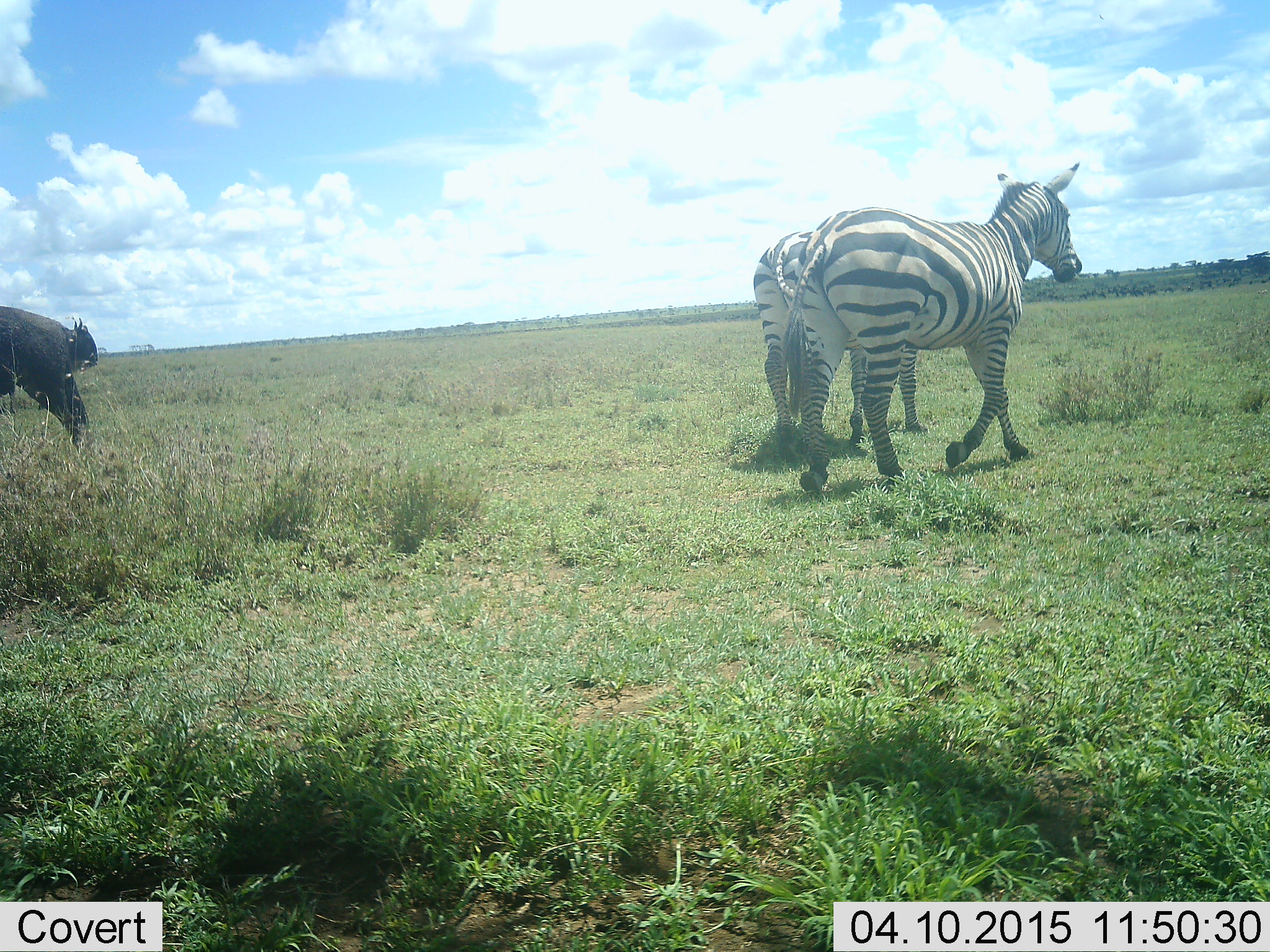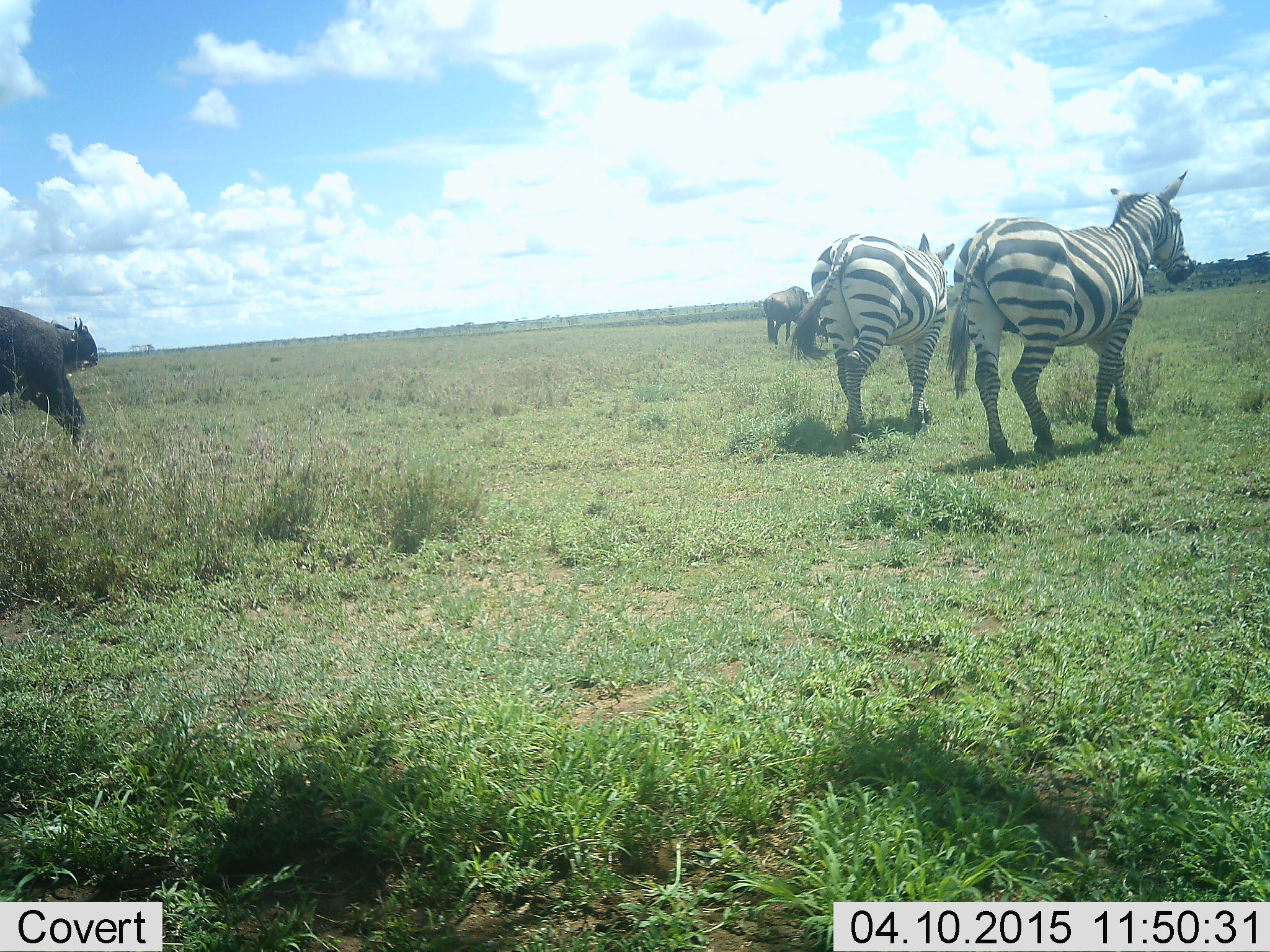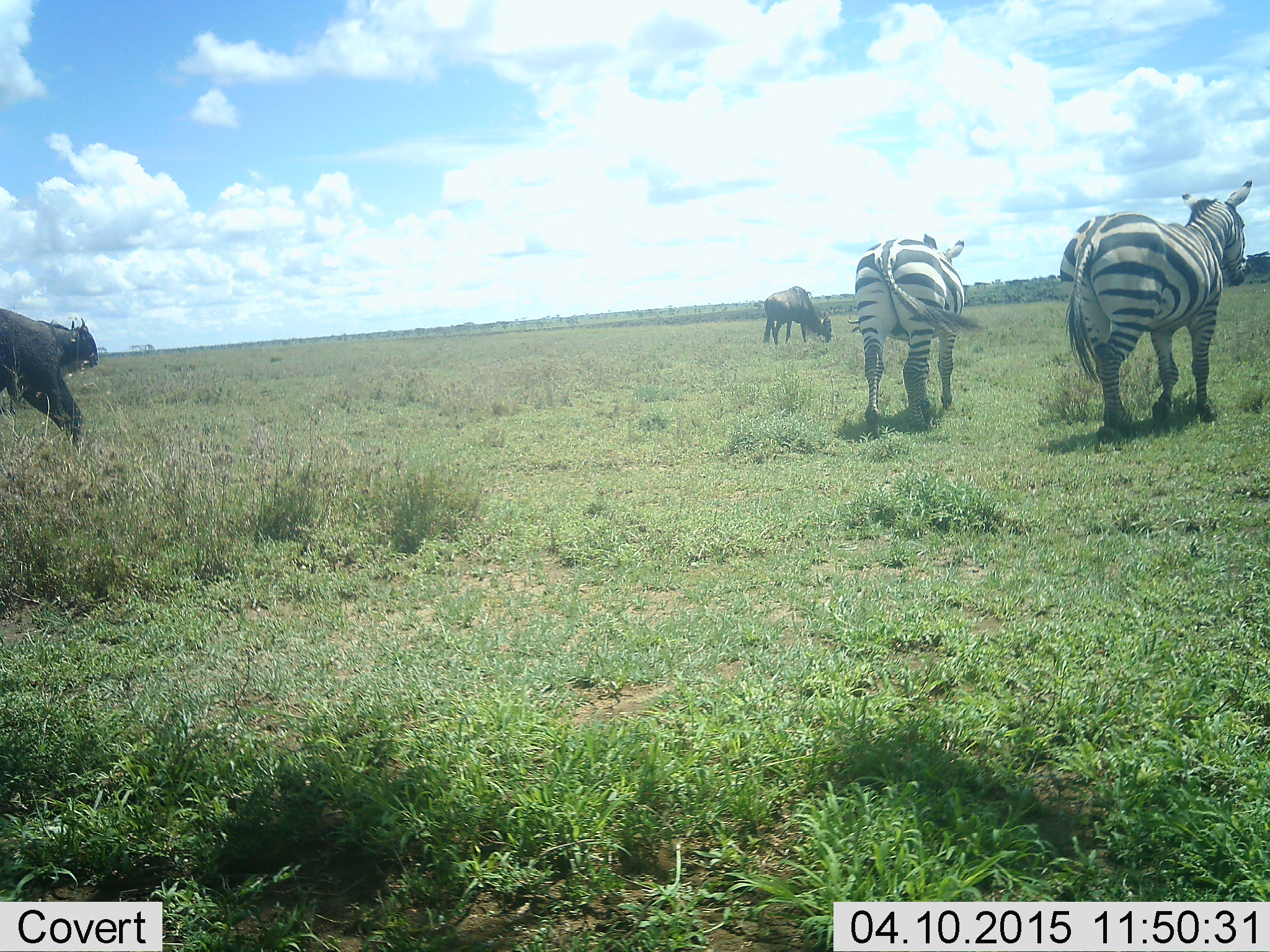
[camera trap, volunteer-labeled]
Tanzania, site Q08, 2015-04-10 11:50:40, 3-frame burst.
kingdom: Animalia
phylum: Chordata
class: Mammalia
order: Artiodactyla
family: Bovidae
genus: Connochaetes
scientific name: Connochaetes taurinus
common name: blue wildebeest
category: wildebeest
Wildebeest (blue wildebeest) (Connochaetes taurinus), count 3. Behavior (volunteer vote fractions): standing 70%, resting 0%, moving 10%, interacting 0%. Young present (vote fraction): 0%. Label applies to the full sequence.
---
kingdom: Animalia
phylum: Chordata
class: Mammalia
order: Perissodactyla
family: Equidae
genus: Equus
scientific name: Equus quagga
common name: plains zebra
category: zebra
Zebra (plains zebra) (Equus quagga), count 2. Behavior (volunteer vote fractions): standing 8%, resting 0%, moving 100%, interacting 0%. Young present (vote fraction): 0%. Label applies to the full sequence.